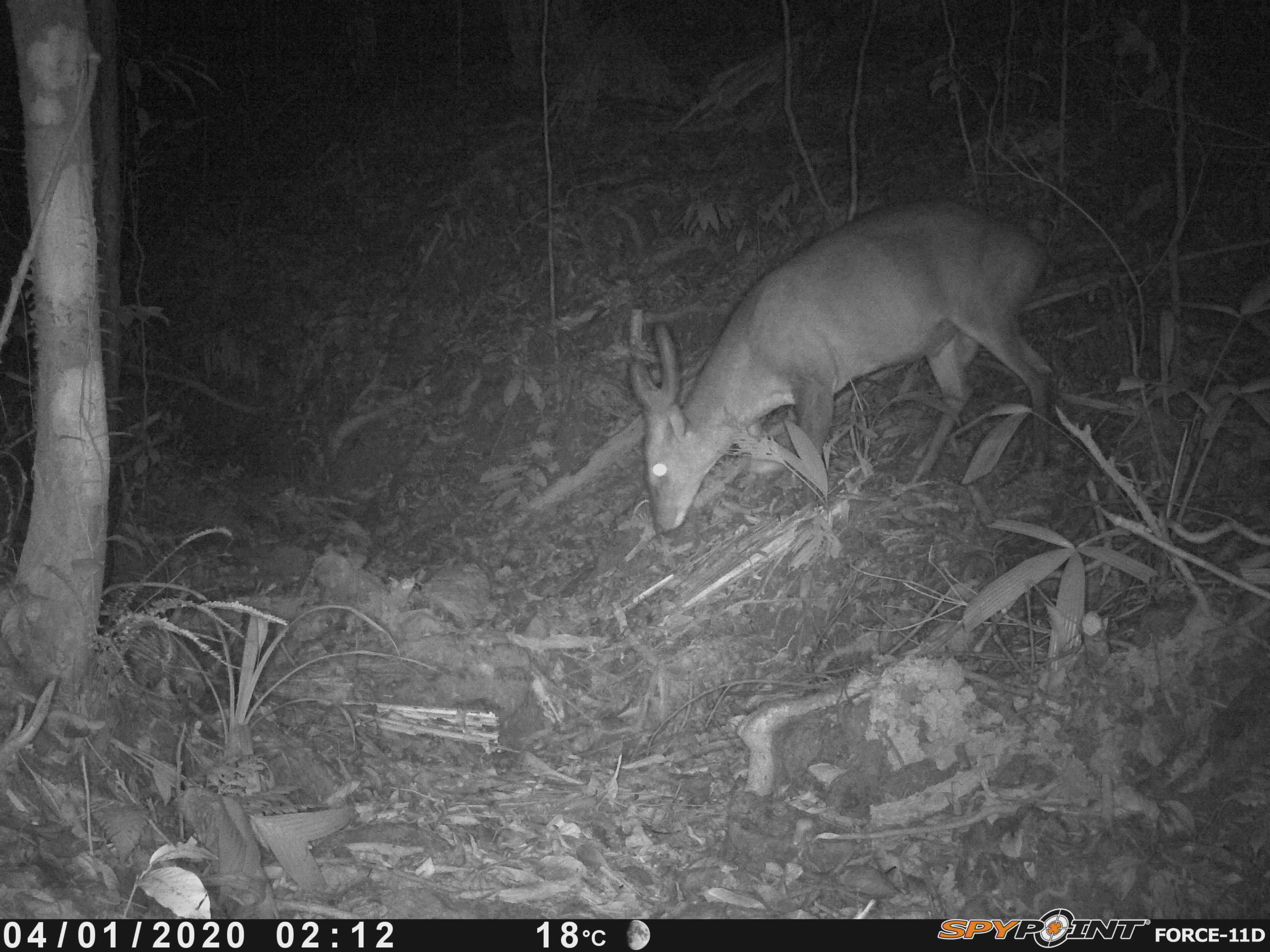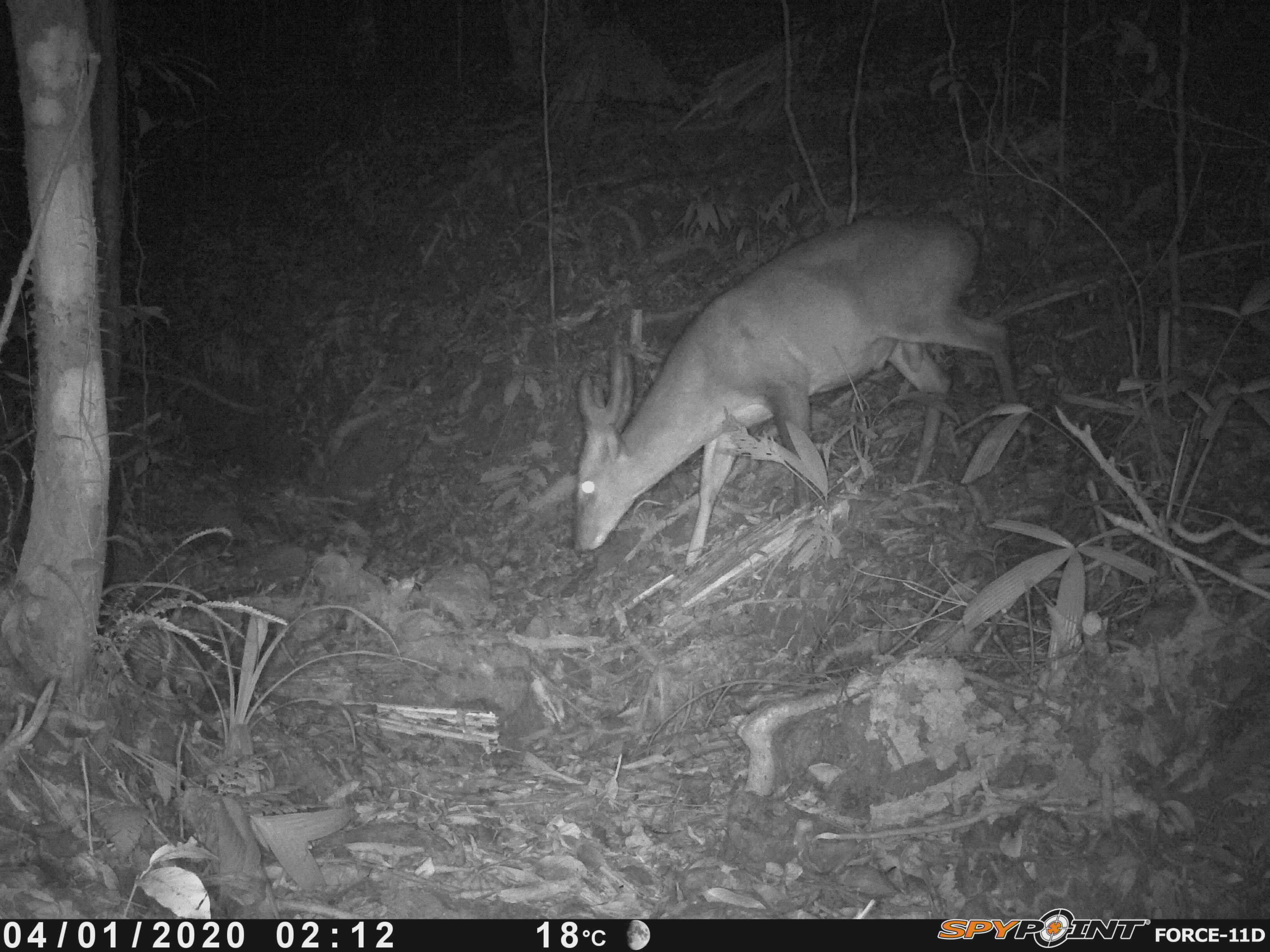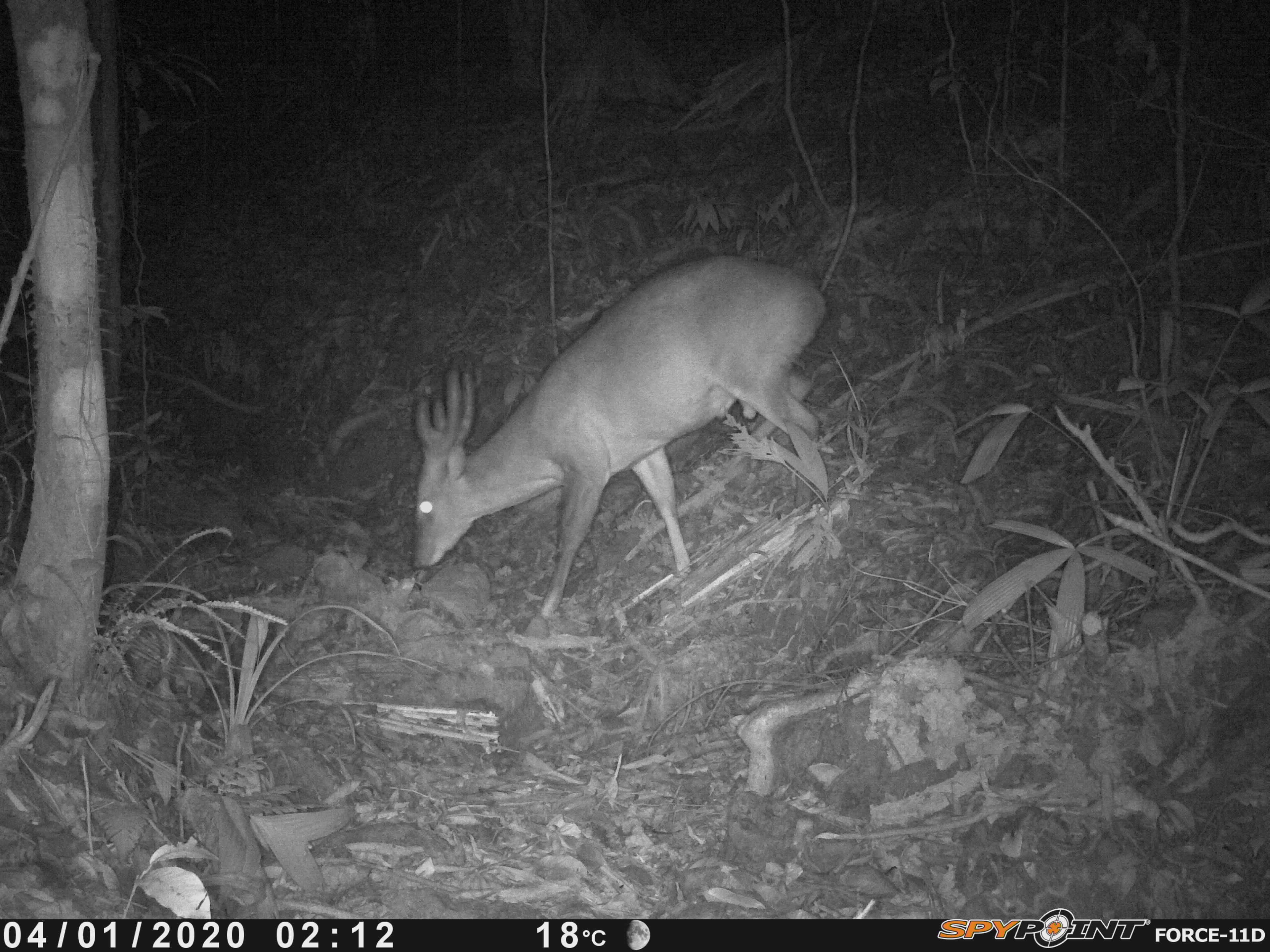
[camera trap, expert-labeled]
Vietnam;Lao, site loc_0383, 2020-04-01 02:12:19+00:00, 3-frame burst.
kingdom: Animalia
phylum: Chordata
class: Mammalia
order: Artiodactyla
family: Cervidae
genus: Muntiacus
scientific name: Muntiacus vuquangensis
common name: large-antlered muntjac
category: large antlered muntjac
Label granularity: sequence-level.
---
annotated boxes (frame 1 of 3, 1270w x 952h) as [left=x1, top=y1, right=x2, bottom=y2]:
large antlered muntjac: [left=629, top=198, right=1054, bottom=536]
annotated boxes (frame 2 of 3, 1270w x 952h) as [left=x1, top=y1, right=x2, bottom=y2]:
large antlered muntjac: [left=574, top=210, right=1019, bottom=570]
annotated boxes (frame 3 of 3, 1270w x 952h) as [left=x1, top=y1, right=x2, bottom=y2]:
large antlered muntjac: [left=410, top=256, right=827, bottom=622]